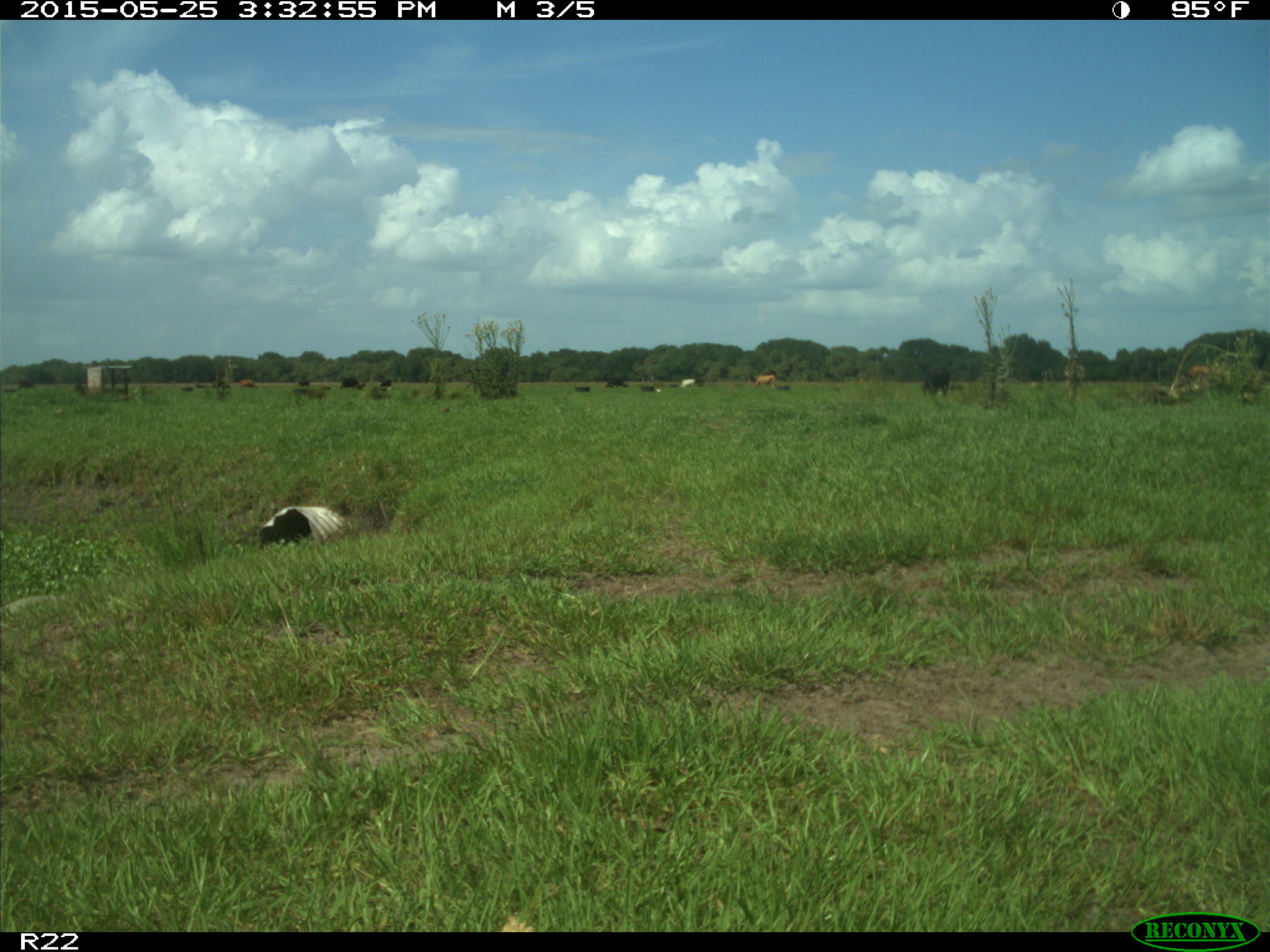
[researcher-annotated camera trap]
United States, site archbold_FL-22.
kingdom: Animalia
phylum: Chordata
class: Mammalia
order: Artiodactyla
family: Bovidae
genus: Bos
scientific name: Bos taurus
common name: domestic cow